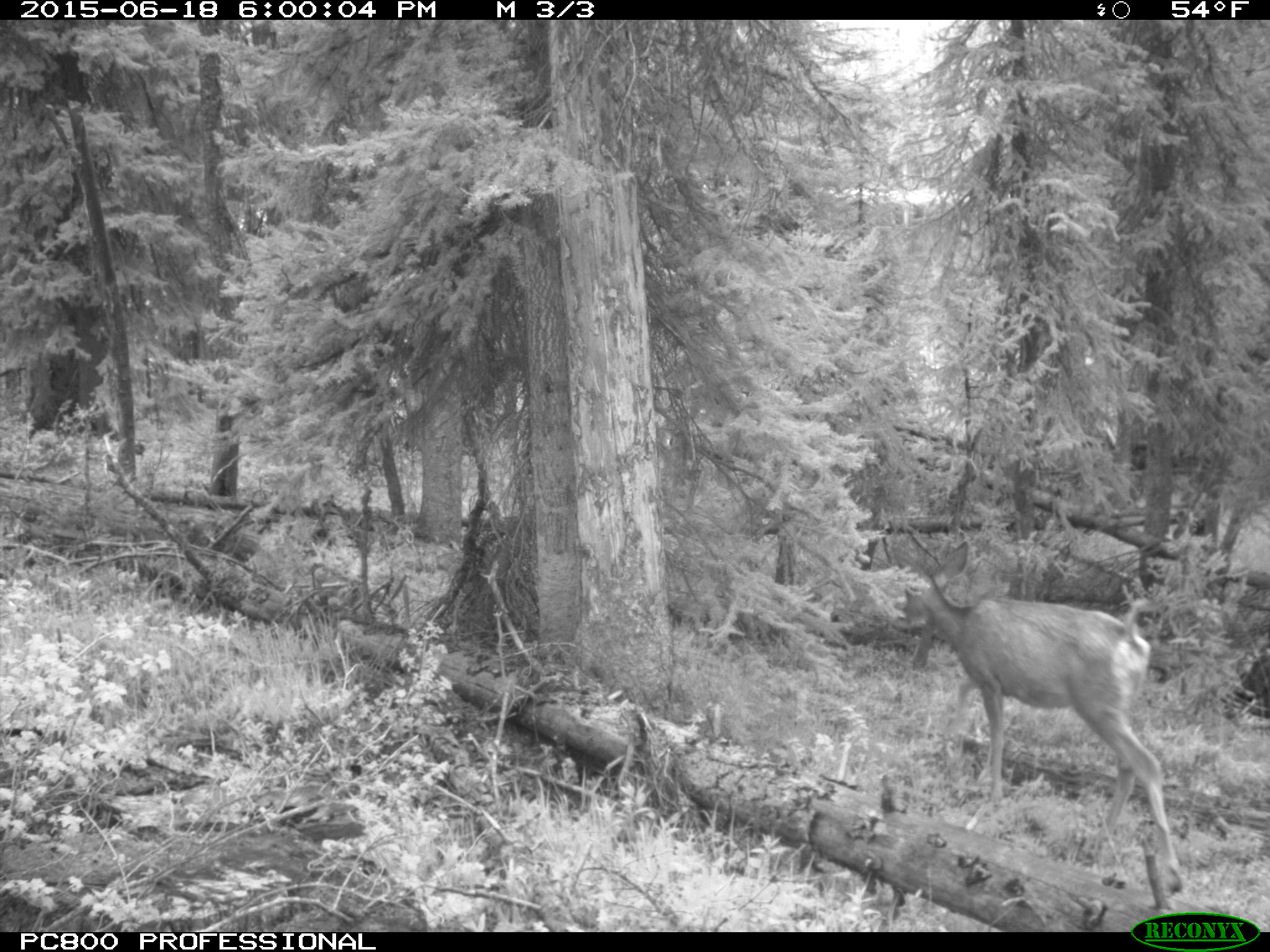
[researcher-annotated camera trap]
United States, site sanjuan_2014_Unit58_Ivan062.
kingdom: Animalia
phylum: Chordata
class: Mammalia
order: Artiodactyla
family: Cervidae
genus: Odocoileus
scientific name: Odocoileus hemionus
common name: mule deer